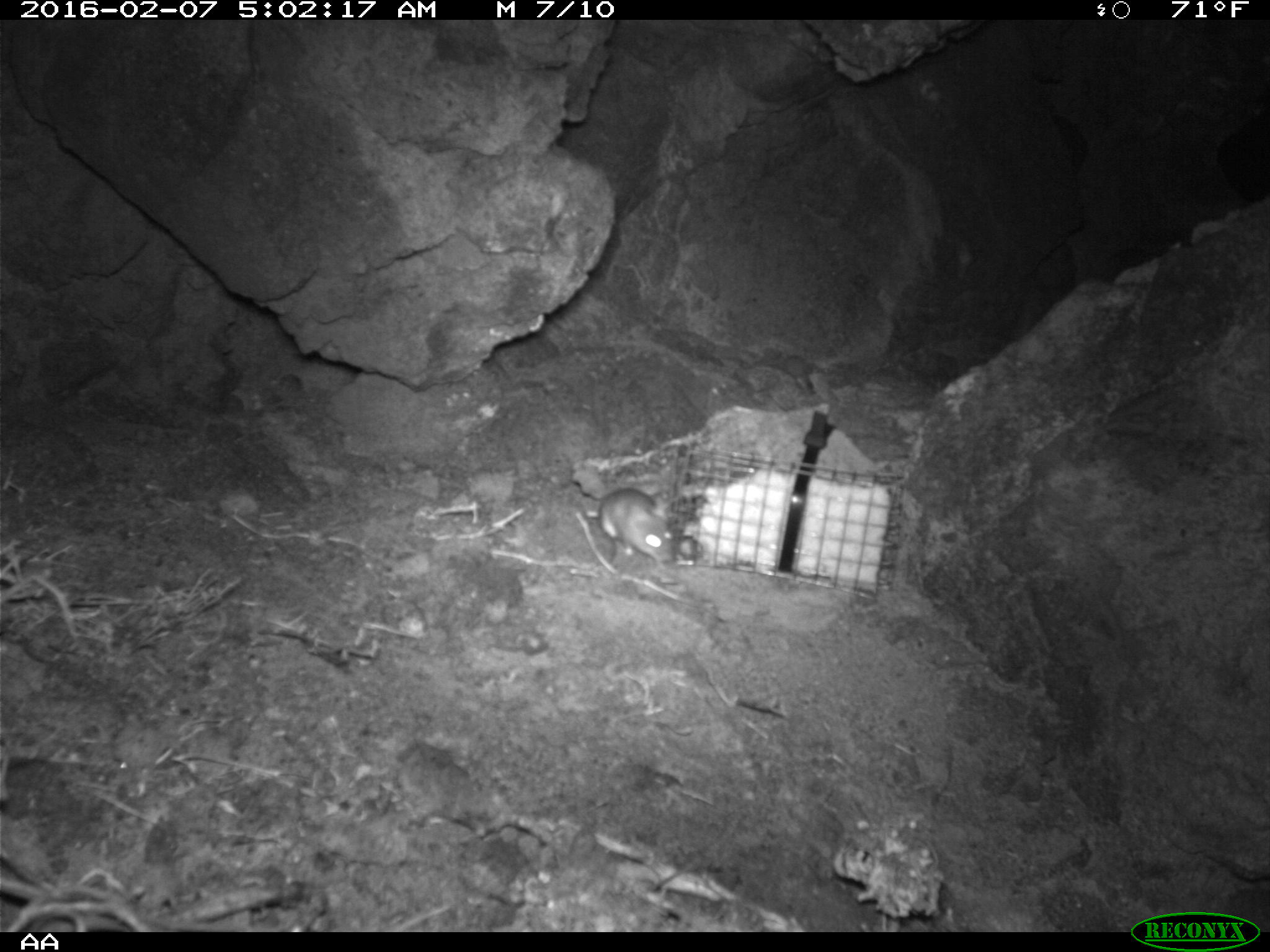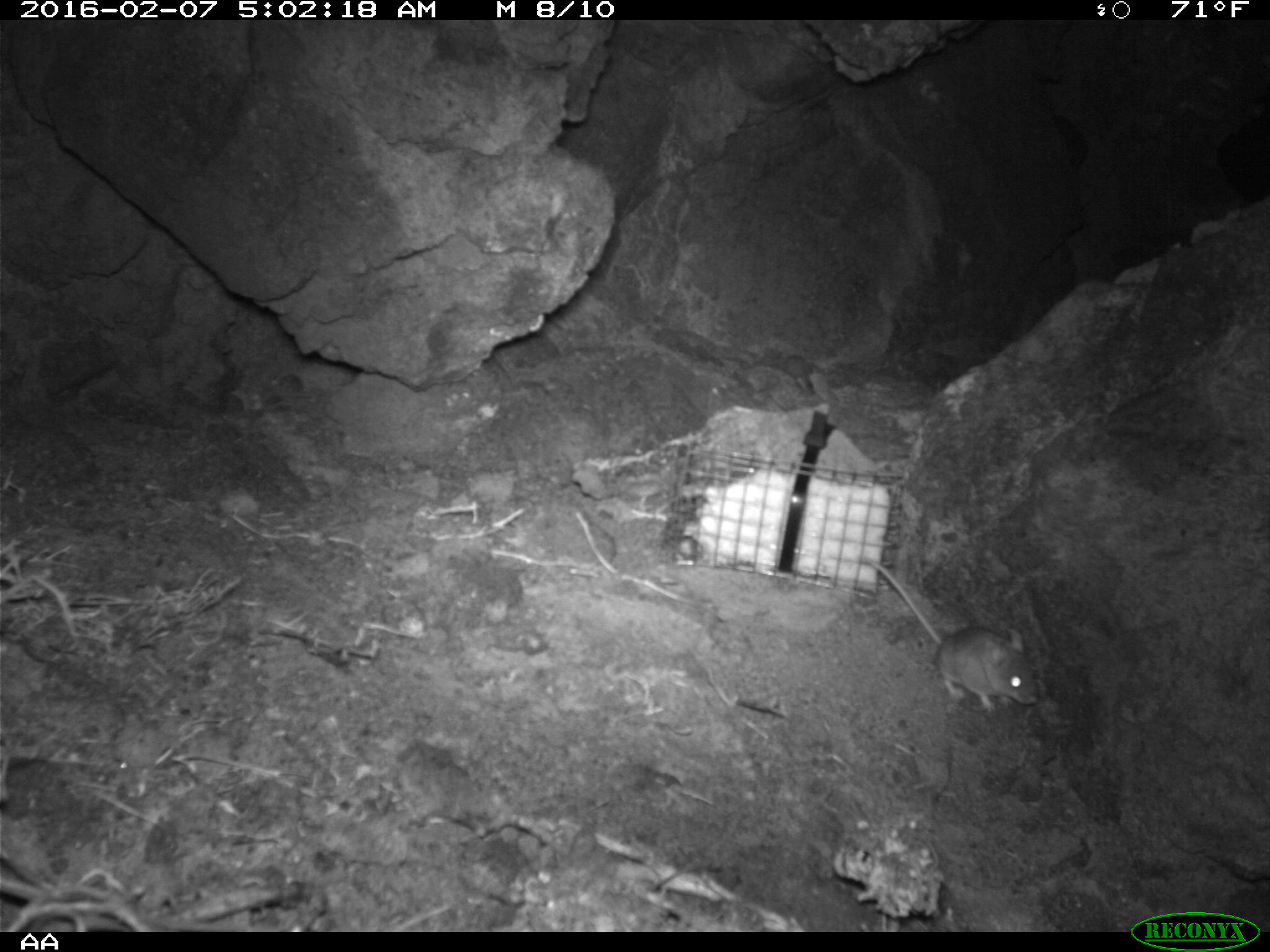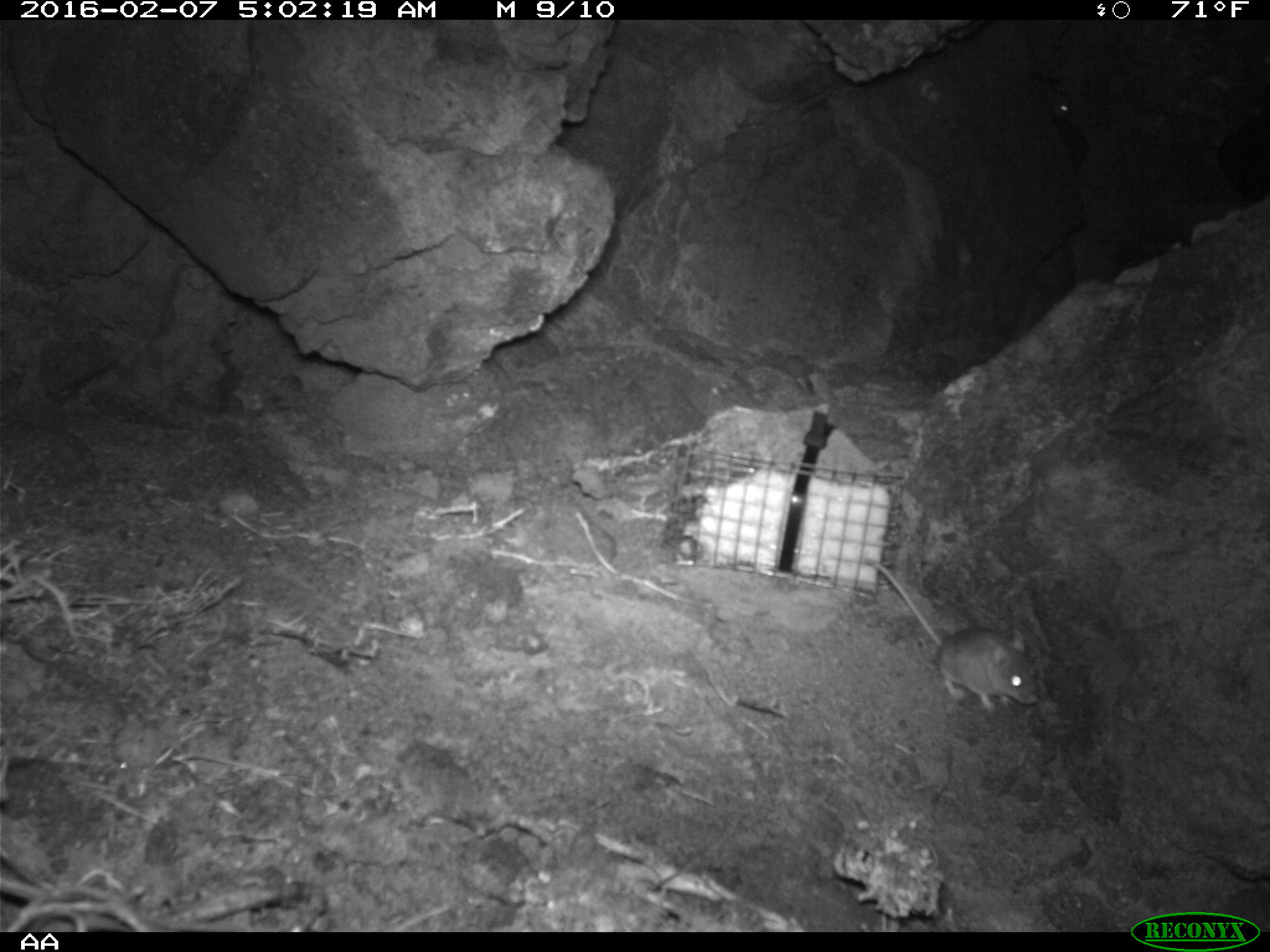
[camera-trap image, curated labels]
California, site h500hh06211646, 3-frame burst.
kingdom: Animalia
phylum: Chordata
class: Mammalia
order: Rodentia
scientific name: Rodentia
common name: rodent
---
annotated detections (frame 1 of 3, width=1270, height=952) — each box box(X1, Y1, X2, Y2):
rodent: box(584, 485, 675, 569)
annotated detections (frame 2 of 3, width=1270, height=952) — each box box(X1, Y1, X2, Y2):
rodent: box(859, 555, 1036, 710)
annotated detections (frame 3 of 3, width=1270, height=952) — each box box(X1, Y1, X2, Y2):
rodent: box(864, 558, 1039, 713)